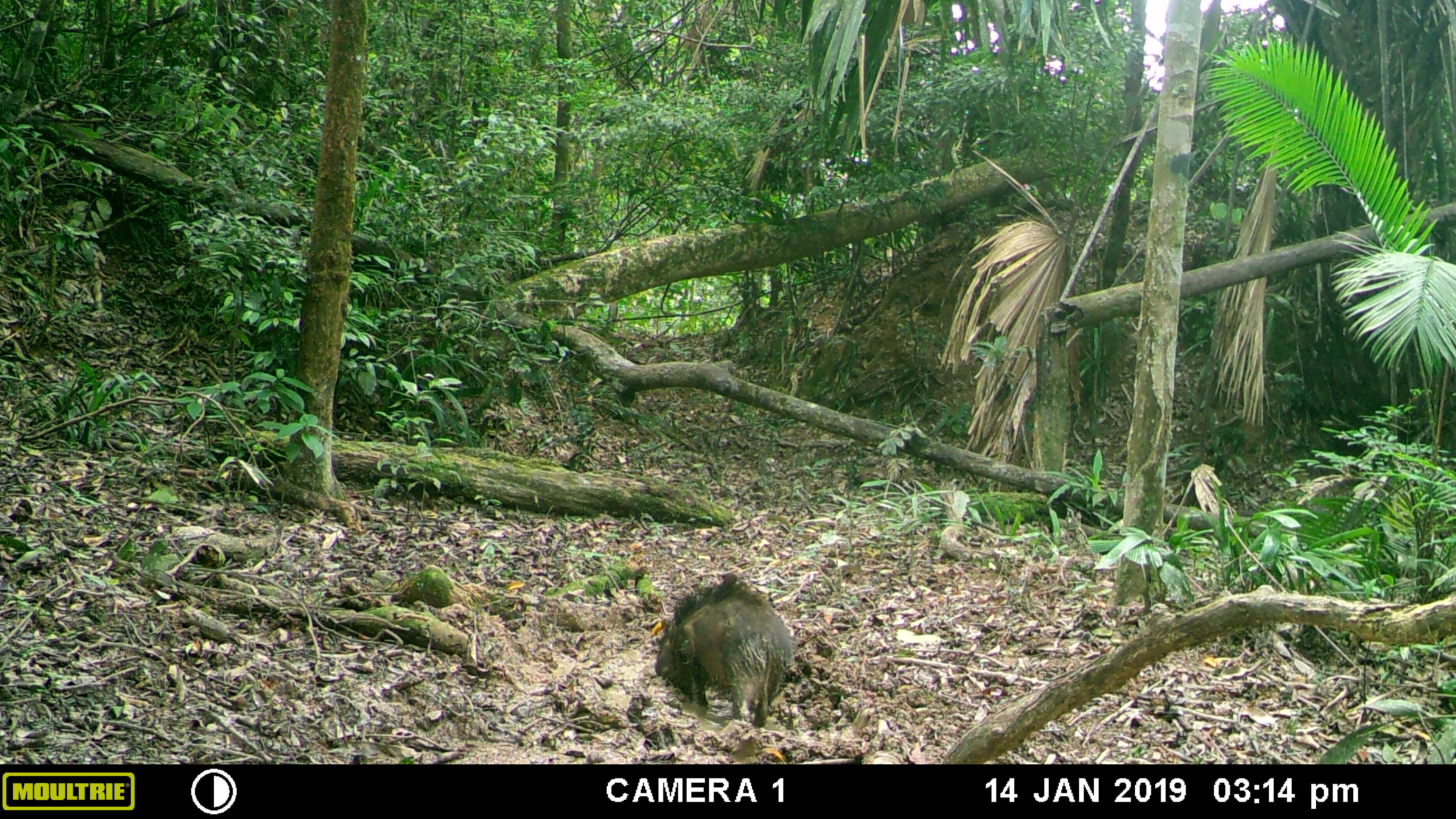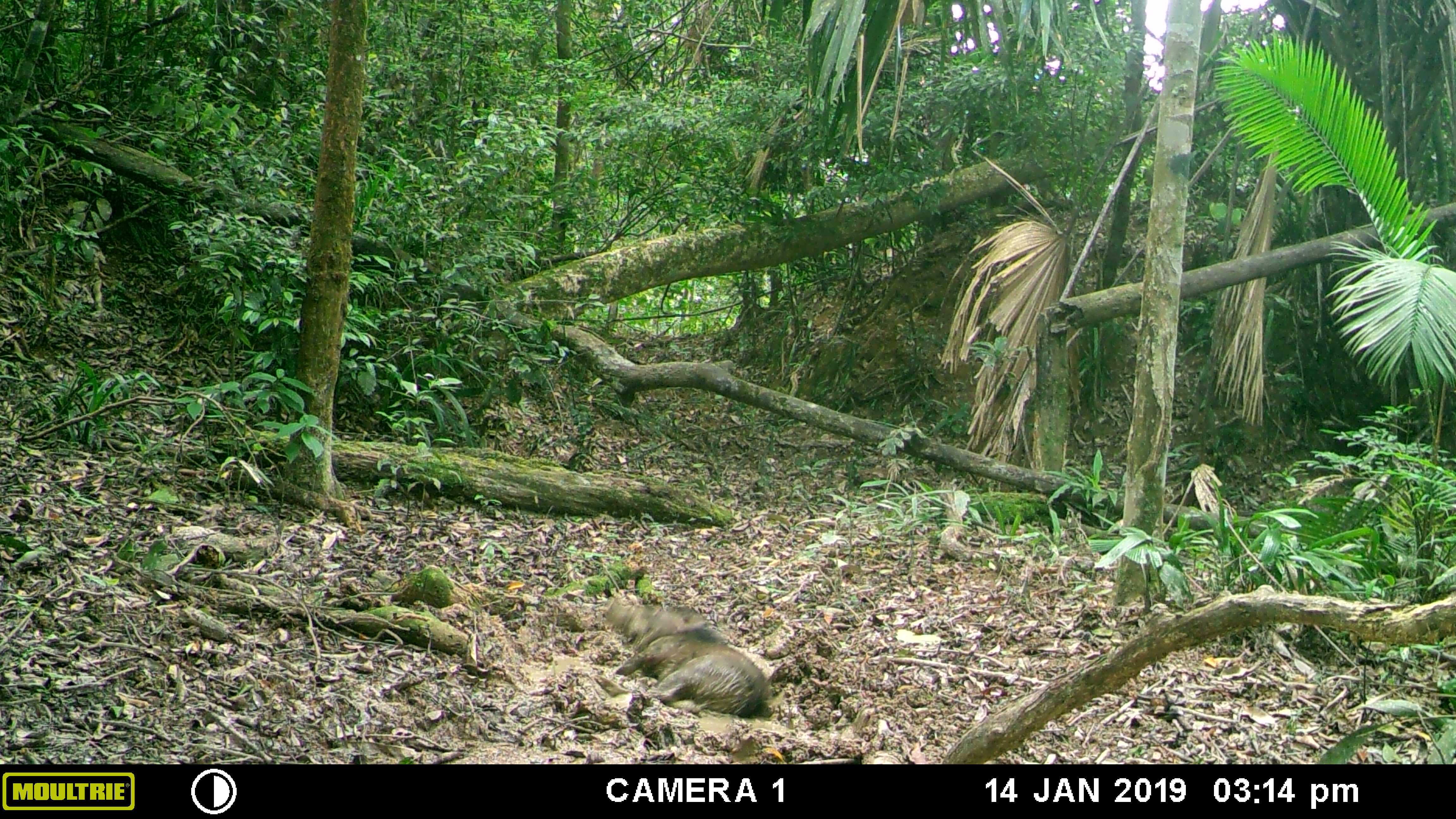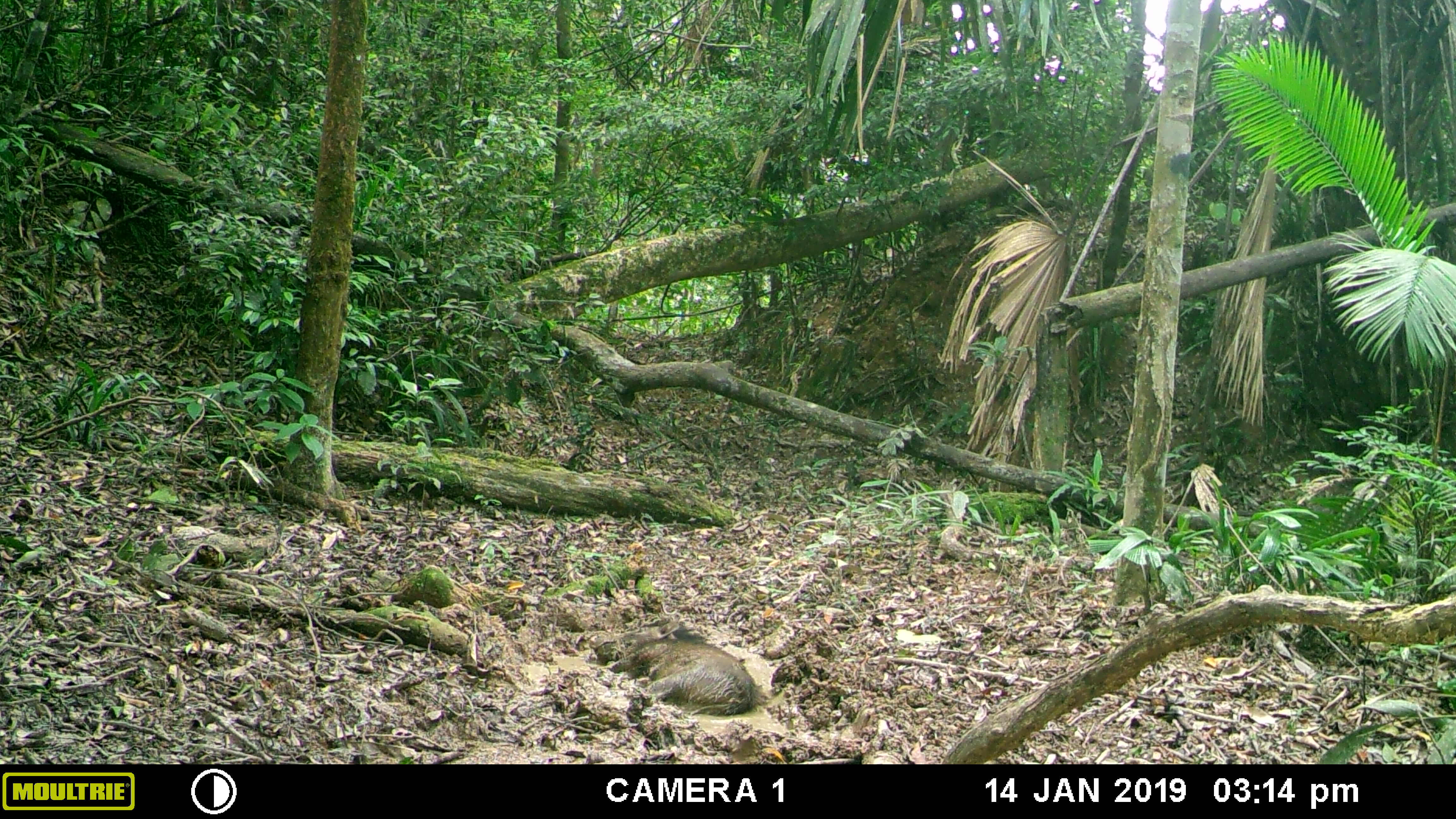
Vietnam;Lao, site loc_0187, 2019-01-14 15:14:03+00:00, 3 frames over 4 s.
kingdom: Animalia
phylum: Chordata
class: Mammalia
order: Artiodactyla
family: Suidae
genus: Sus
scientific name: Sus scrofa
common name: eurasian wild pig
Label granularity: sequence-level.